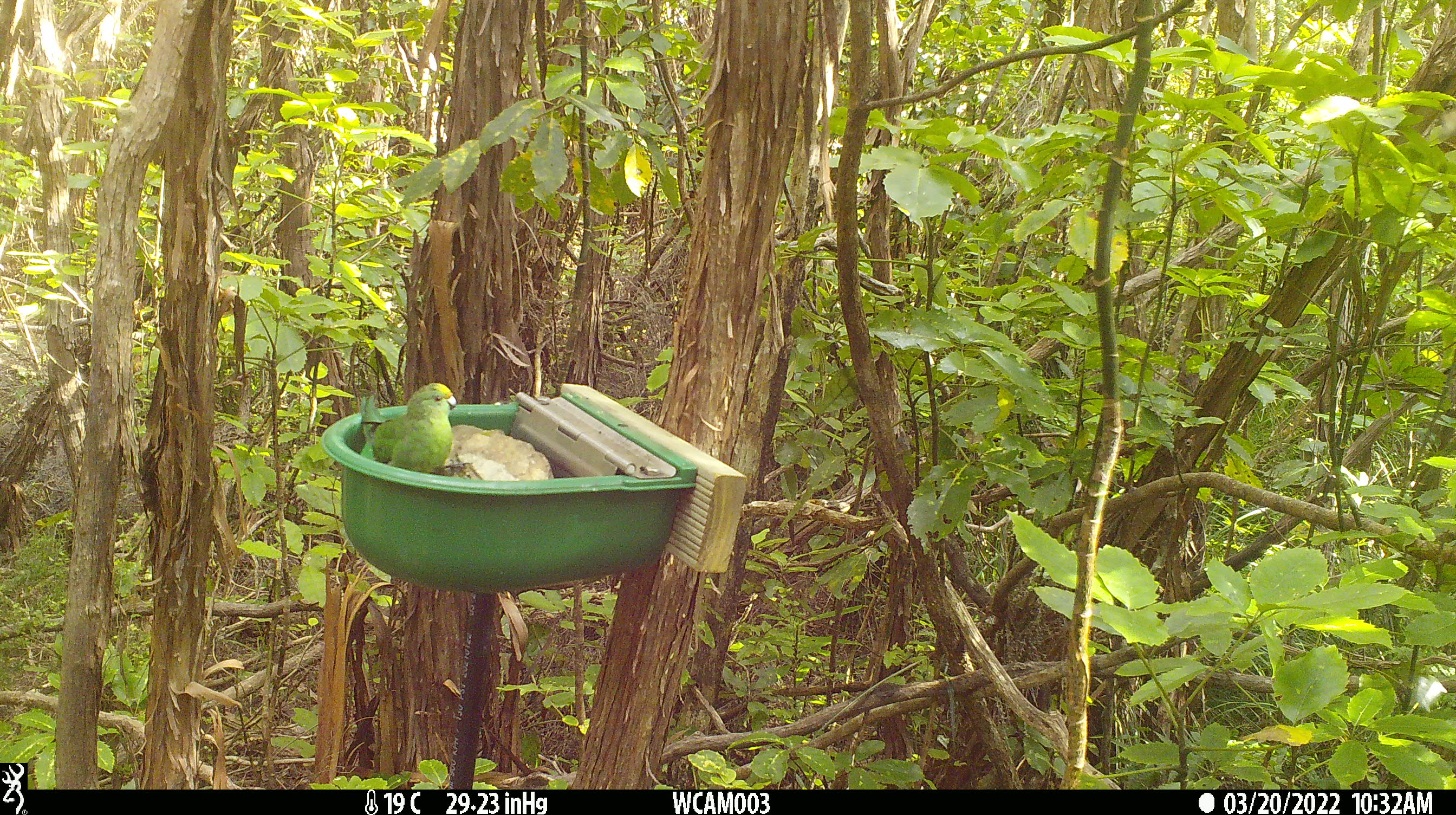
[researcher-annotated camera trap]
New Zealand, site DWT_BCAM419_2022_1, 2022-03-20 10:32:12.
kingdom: Animalia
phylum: Chordata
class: Aves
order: Psittaciformes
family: Psittaculidae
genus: Cyanoramphus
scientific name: Cyanoramphus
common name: parakeet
Parakeet (Cyanoramphus).